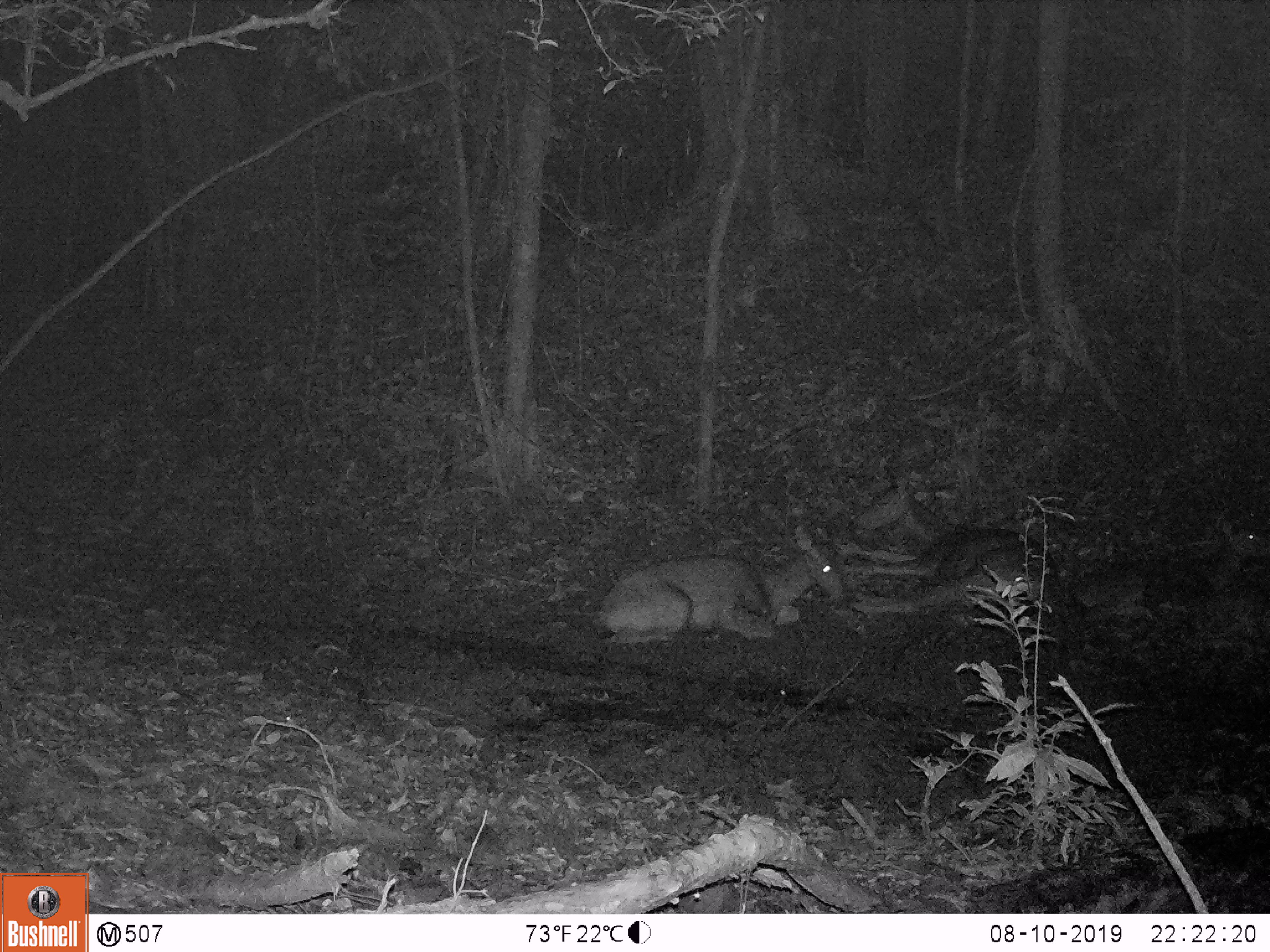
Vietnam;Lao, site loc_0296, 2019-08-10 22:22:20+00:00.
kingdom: Animalia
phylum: Chordata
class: Mammalia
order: Artiodactyla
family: Cervidae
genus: Rusa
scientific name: Rusa unicolor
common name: sambar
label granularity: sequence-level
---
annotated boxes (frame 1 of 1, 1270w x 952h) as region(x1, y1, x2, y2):
sambar: region(835, 469, 1068, 633); region(590, 524, 850, 643); region(1064, 519, 1270, 621)